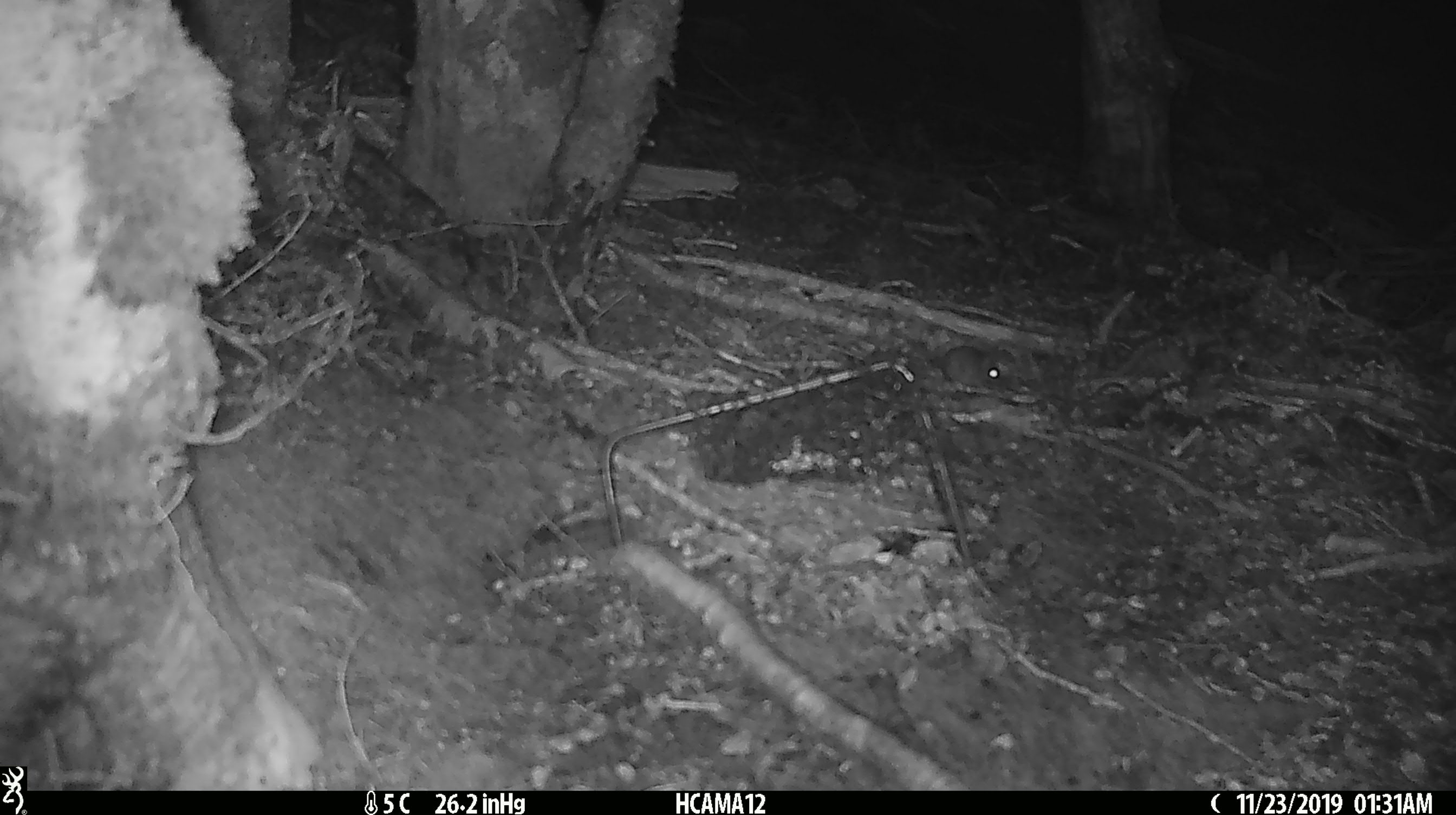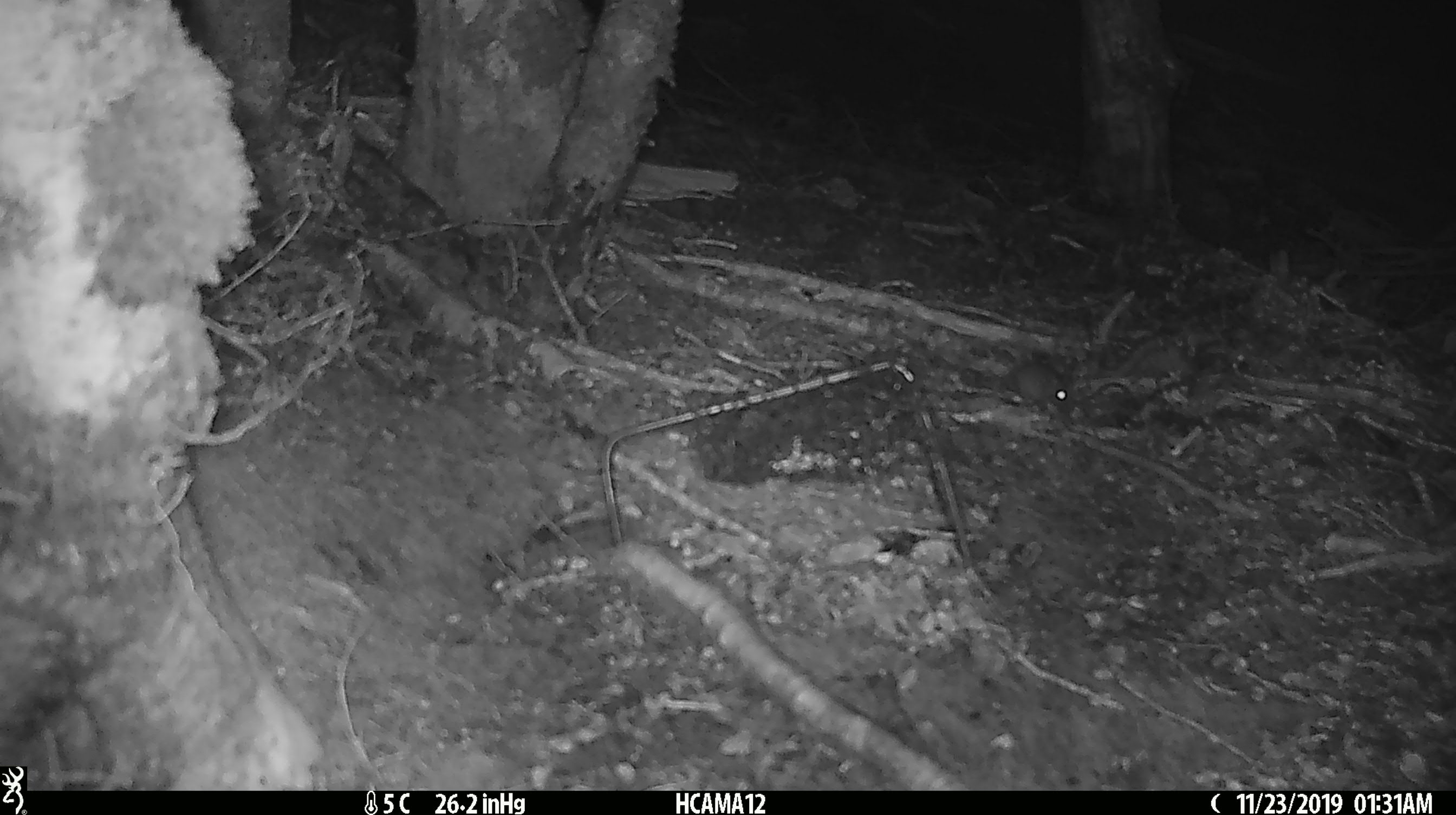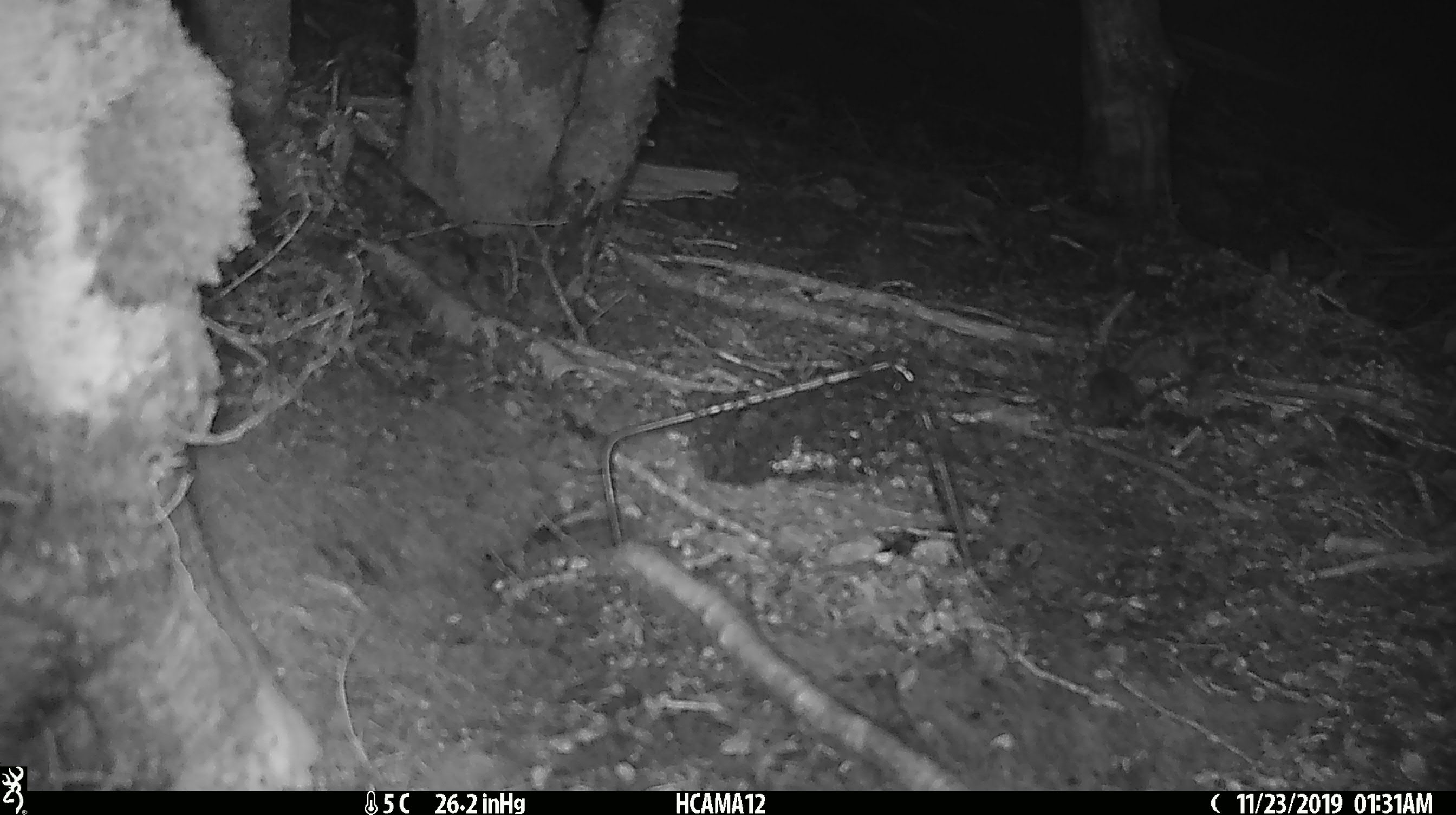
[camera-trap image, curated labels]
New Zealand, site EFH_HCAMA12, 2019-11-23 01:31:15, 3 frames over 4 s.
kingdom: Animalia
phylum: Chordata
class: Mammalia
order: Rodentia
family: Muridae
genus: Mus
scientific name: Mus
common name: mouse